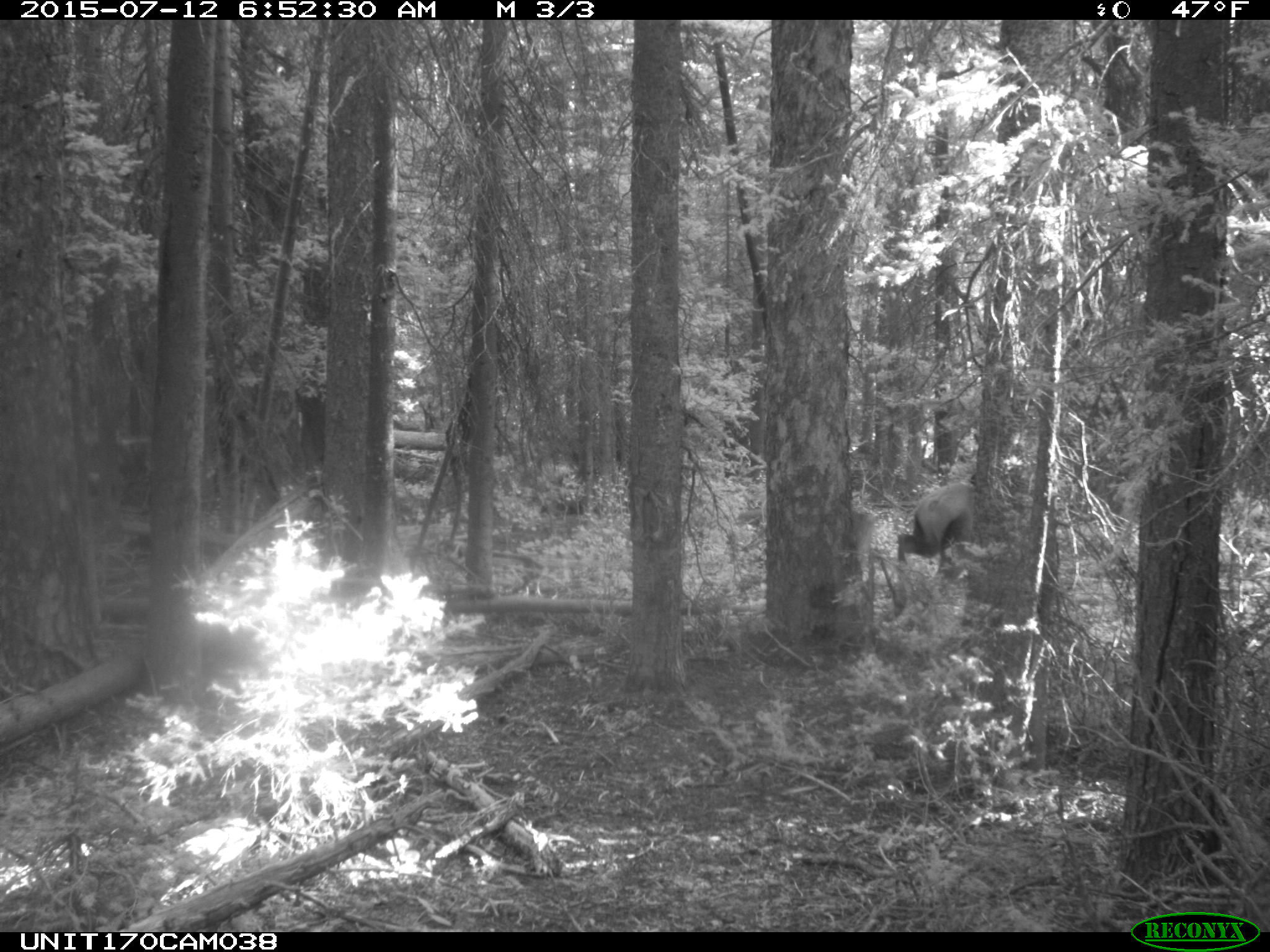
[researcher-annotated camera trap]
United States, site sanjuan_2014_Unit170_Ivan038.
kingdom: Animalia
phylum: Chordata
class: Mammalia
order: Artiodactyla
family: Cervidae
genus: Cervus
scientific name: Cervus elaphus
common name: red deer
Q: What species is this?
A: Cervus elaphus (red deer).